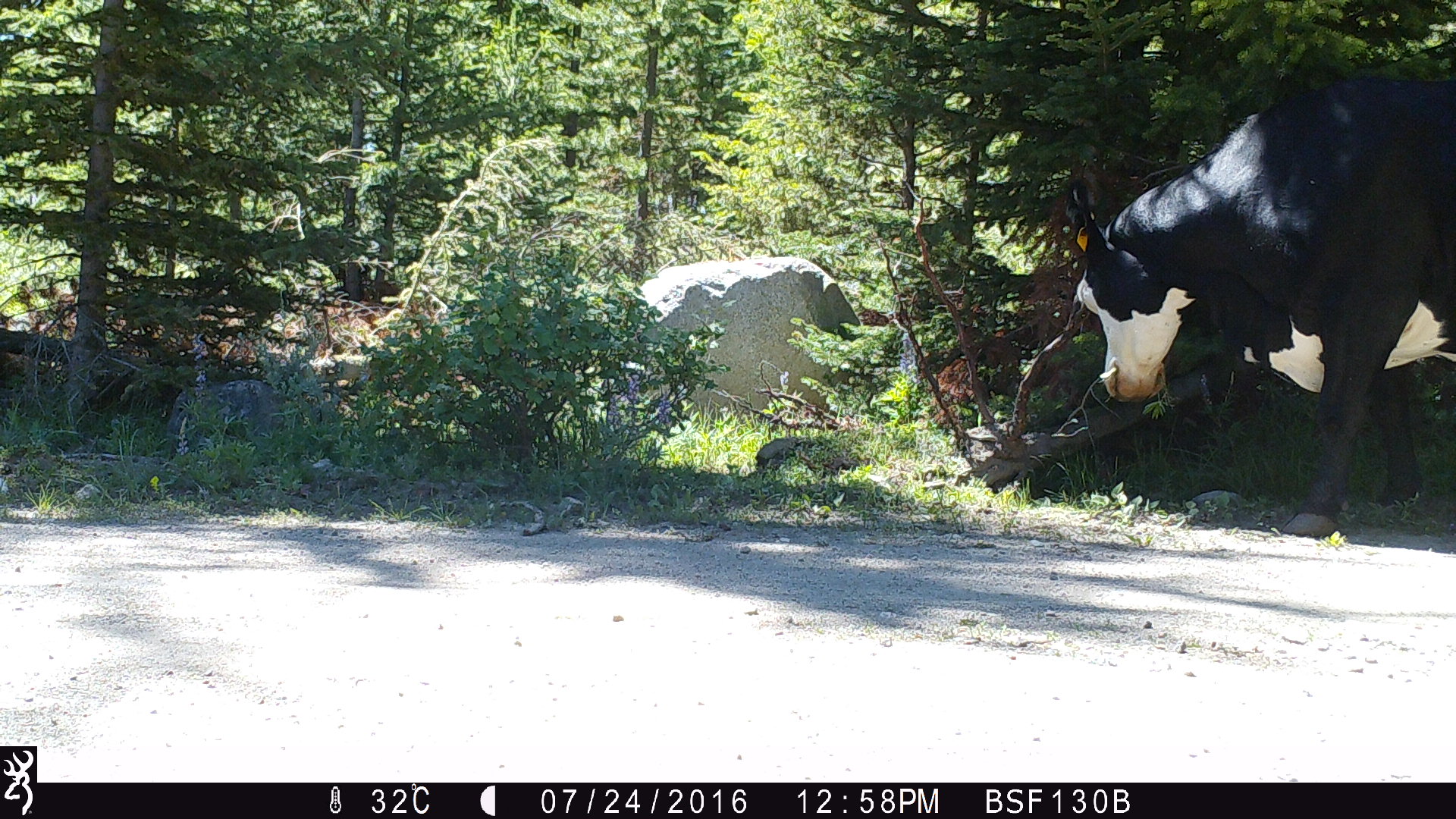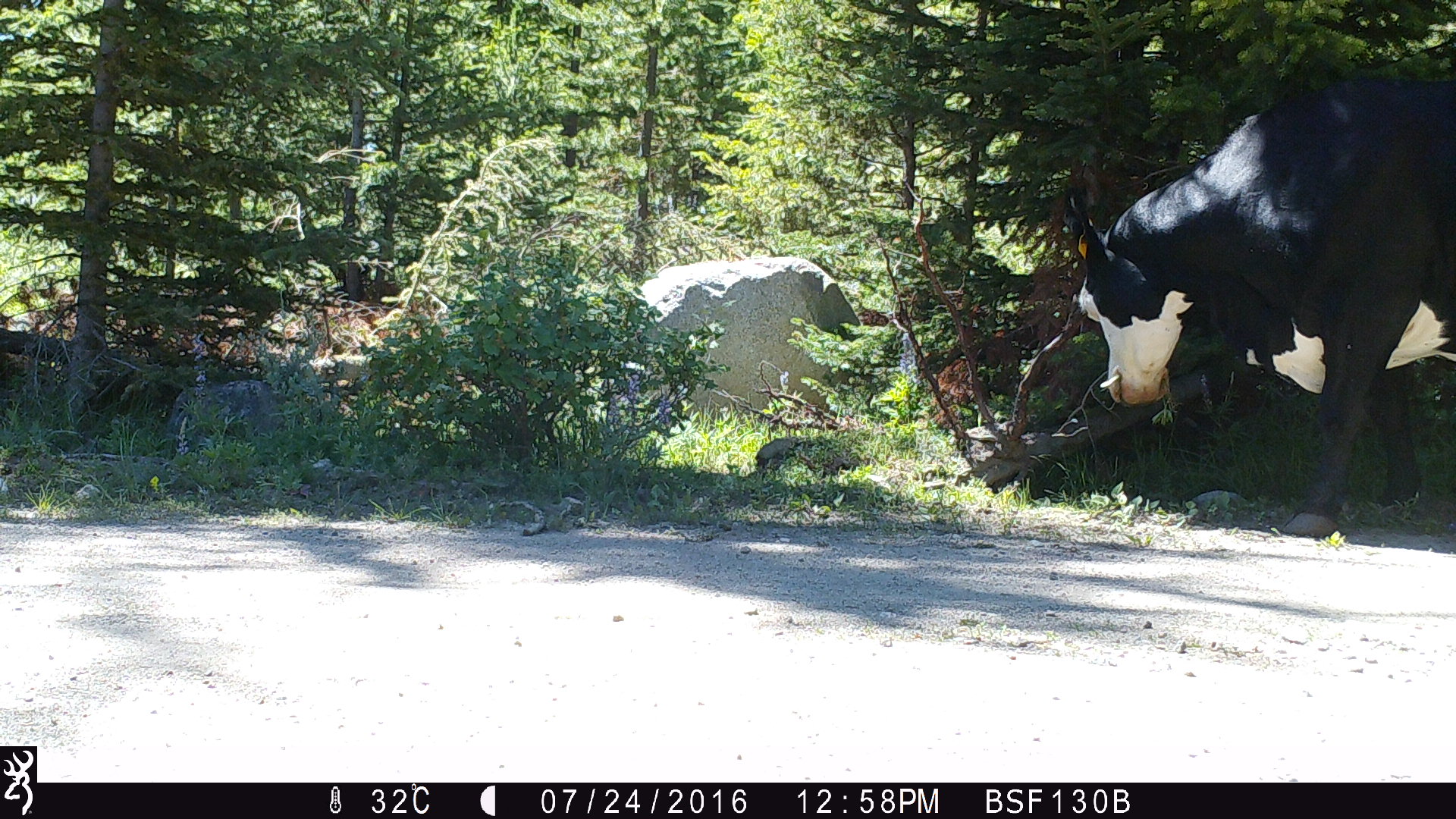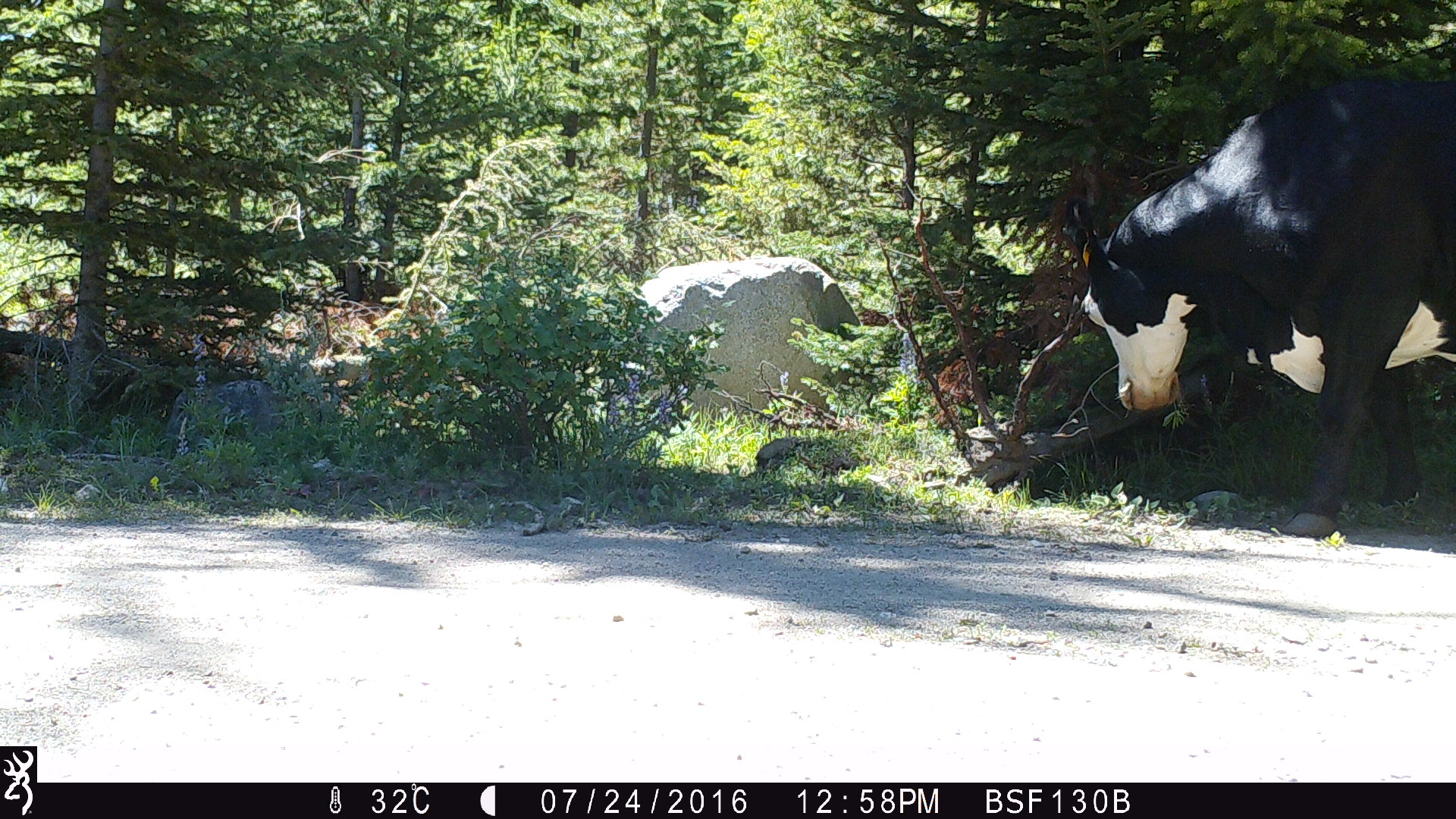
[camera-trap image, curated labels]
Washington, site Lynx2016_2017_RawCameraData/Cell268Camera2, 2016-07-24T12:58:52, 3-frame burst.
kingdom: Animalia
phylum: Chordata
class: Mammalia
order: Artiodactyla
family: Bovidae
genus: Bos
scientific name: Bos taurus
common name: domestic cattle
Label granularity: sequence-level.